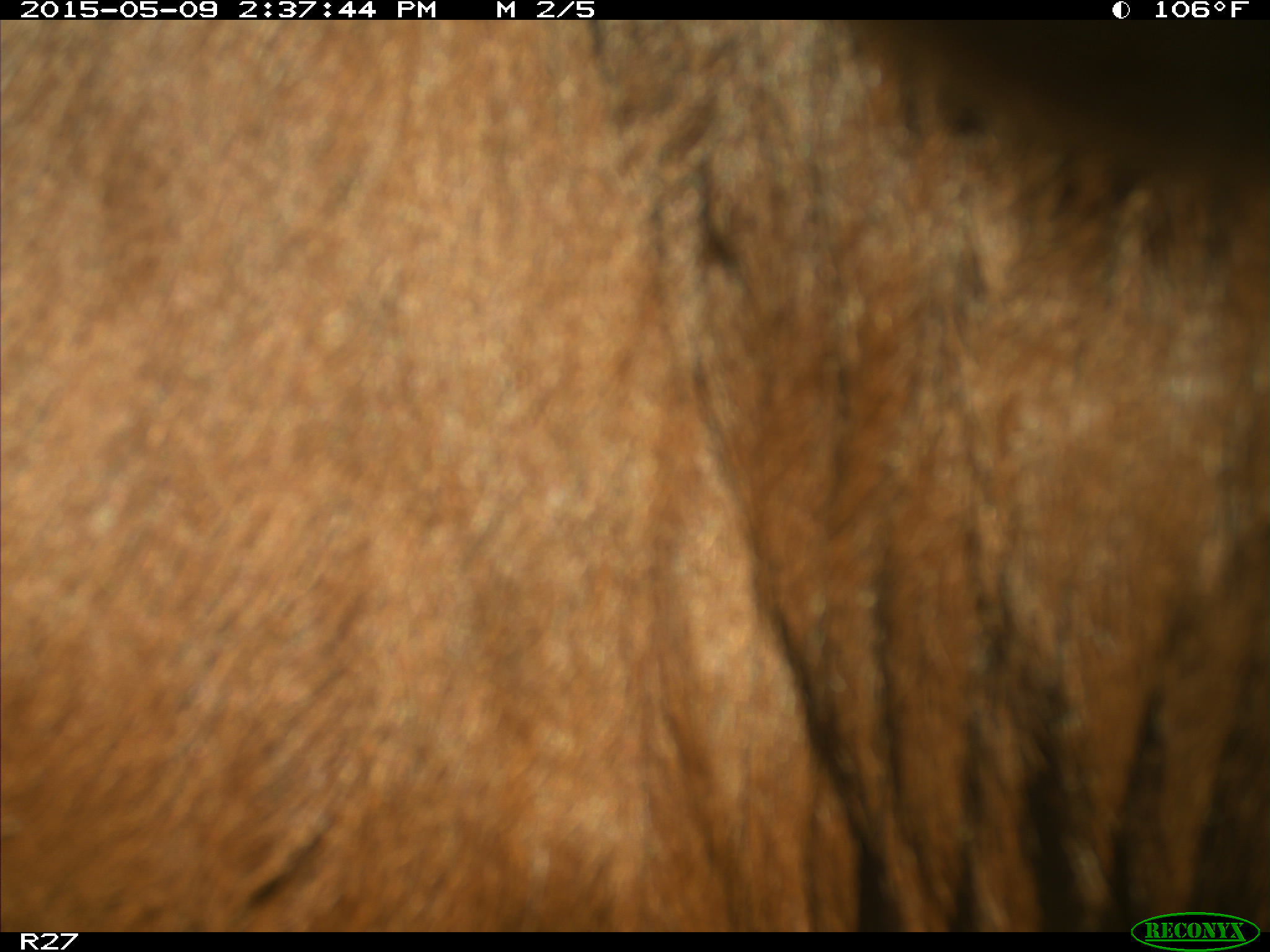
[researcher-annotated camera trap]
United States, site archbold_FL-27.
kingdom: Animalia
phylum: Chordata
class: Mammalia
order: Artiodactyla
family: Bovidae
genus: Bos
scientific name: Bos taurus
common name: domestic cow